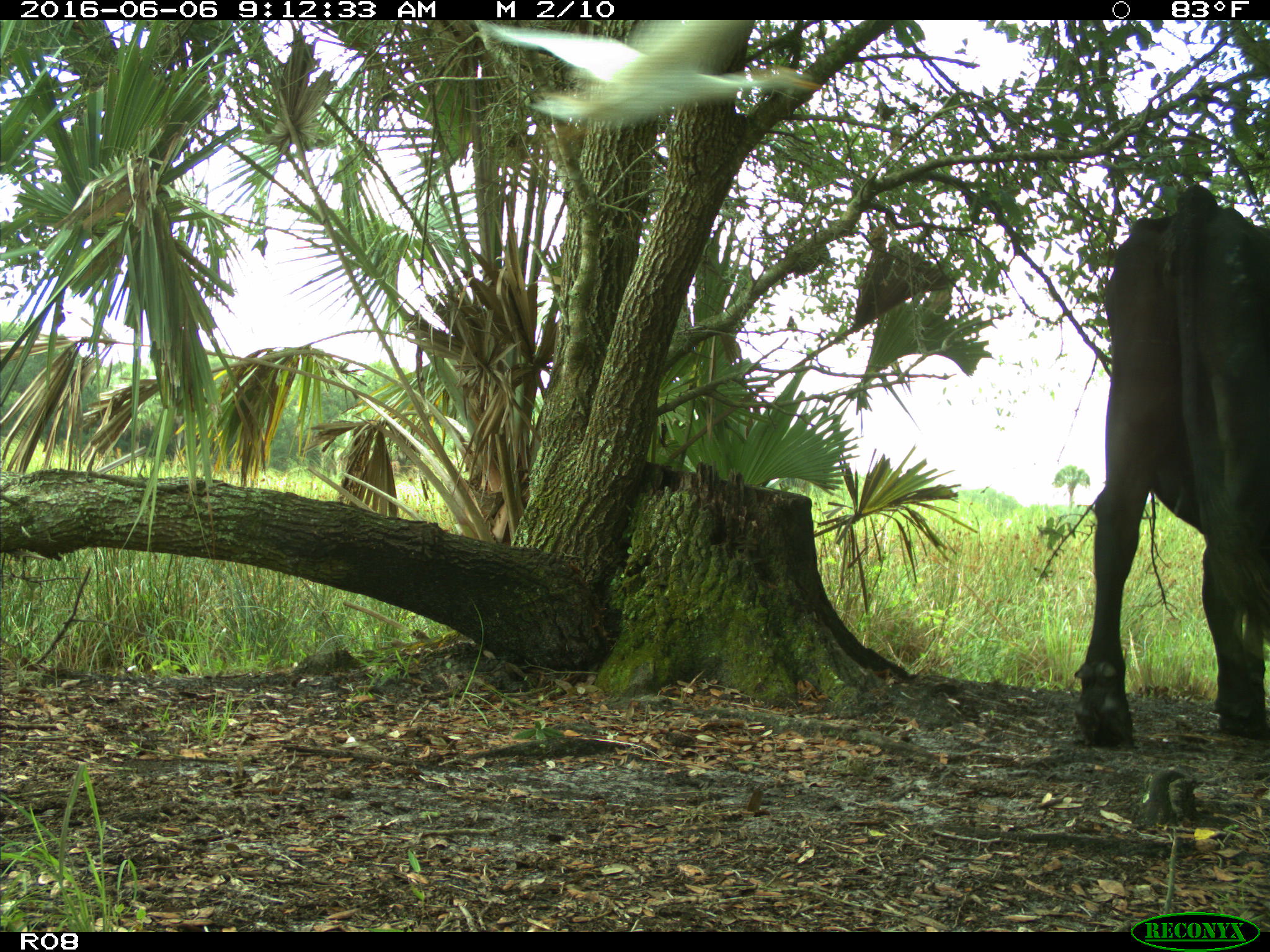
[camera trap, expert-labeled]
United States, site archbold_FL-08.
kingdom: Animalia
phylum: Chordata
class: Mammalia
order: Artiodactyla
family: Bovidae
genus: Bos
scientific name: Bos taurus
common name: domestic cow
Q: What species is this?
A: Bos taurus (domestic cow).